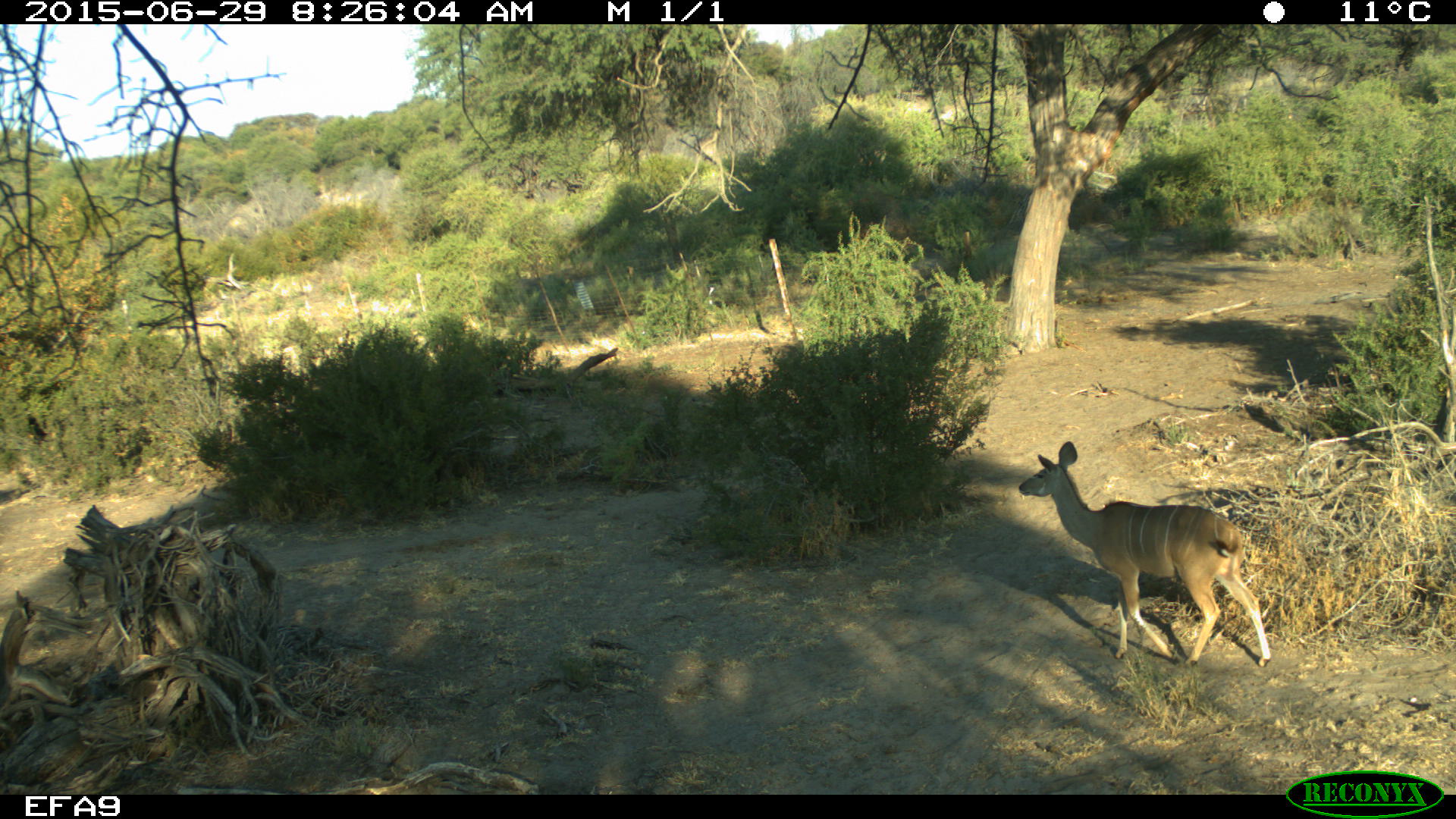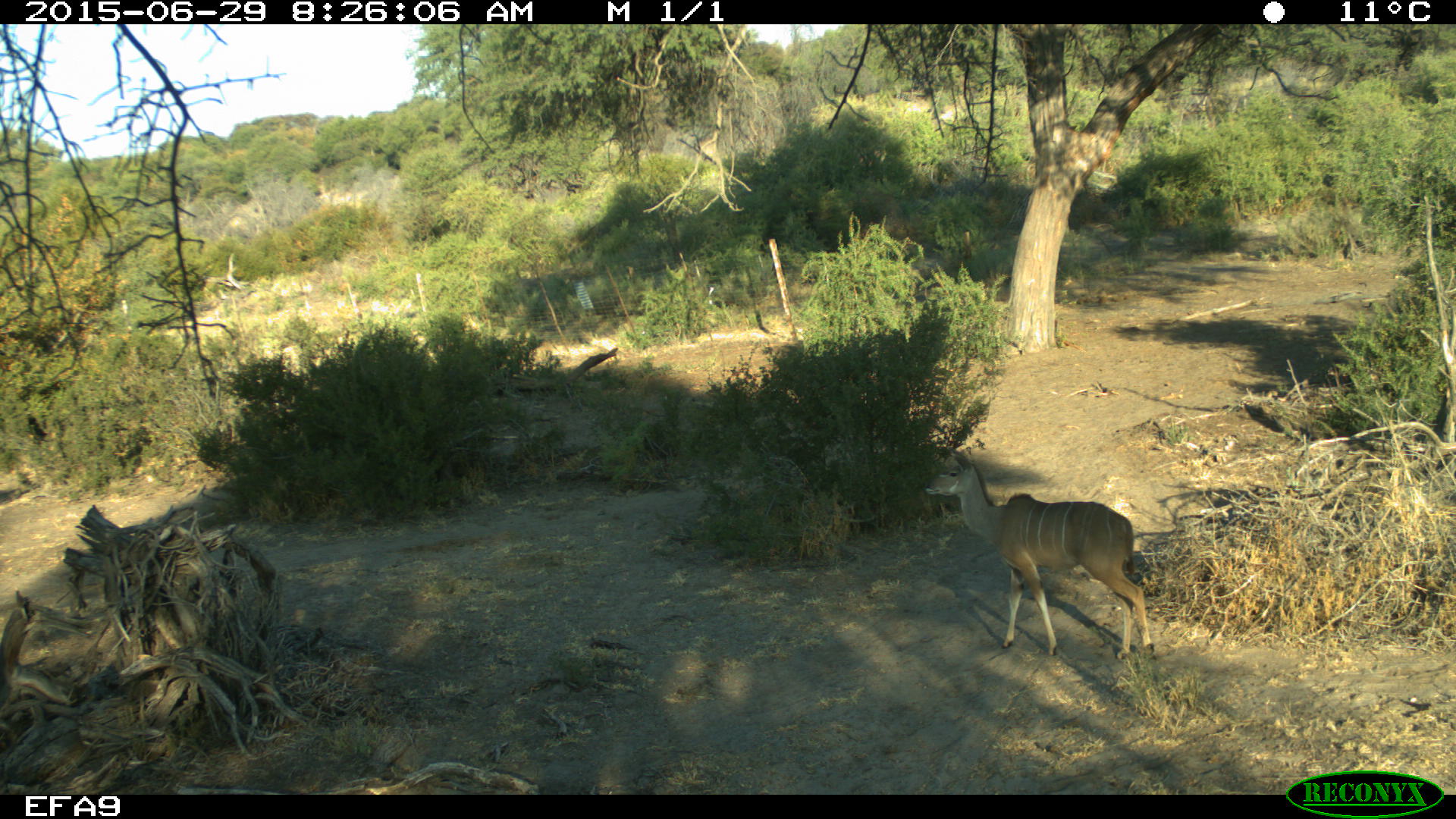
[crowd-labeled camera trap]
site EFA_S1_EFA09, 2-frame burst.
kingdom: Animalia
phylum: Chordata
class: Mammalia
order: Artiodactyla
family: Bovidae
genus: Aepyceros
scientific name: Aepyceros melampus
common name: impala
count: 1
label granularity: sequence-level